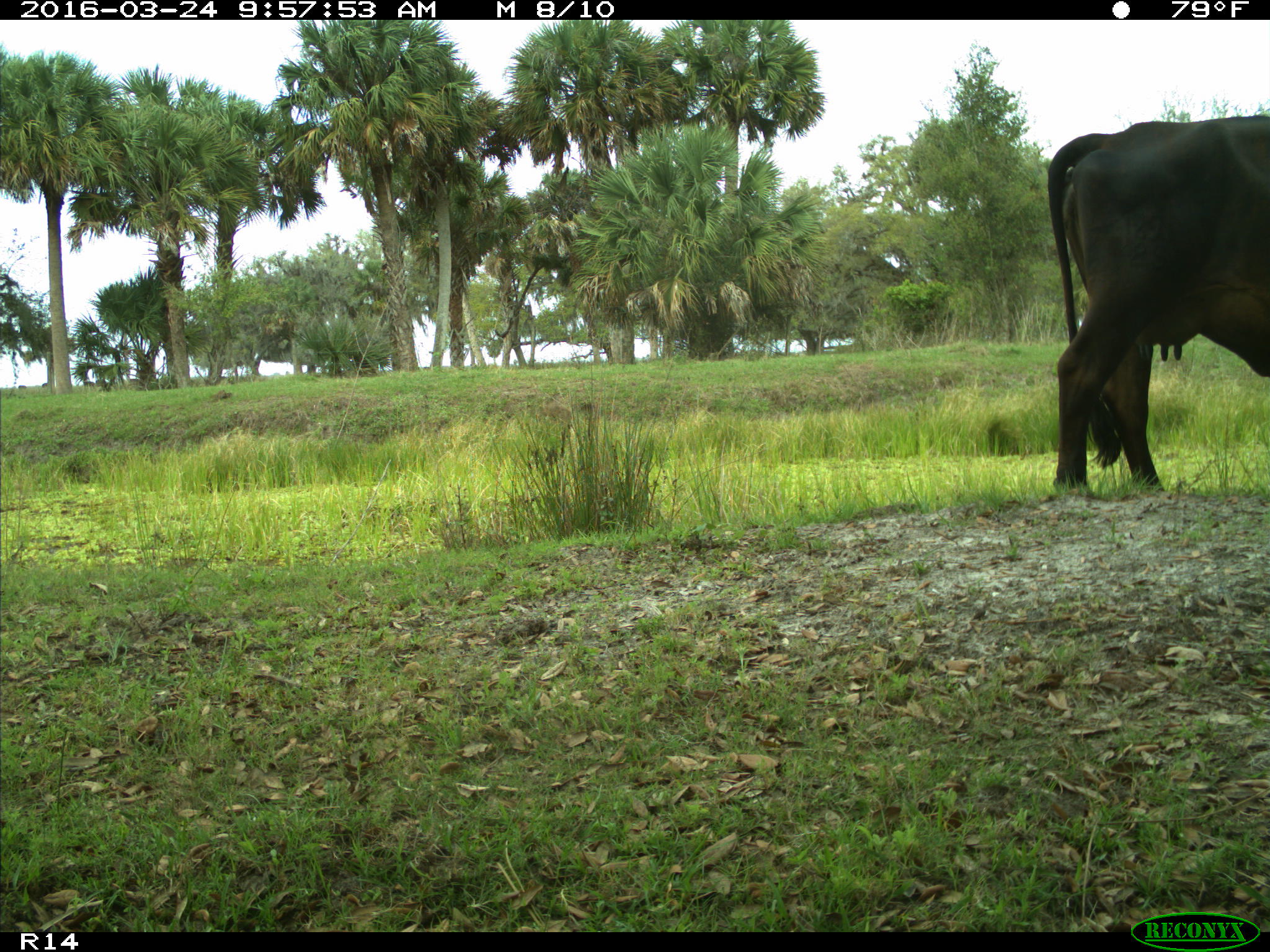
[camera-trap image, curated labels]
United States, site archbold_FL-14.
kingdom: Animalia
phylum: Chordata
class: Mammalia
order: Artiodactyla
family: Bovidae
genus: Bos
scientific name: Bos taurus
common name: domestic cow